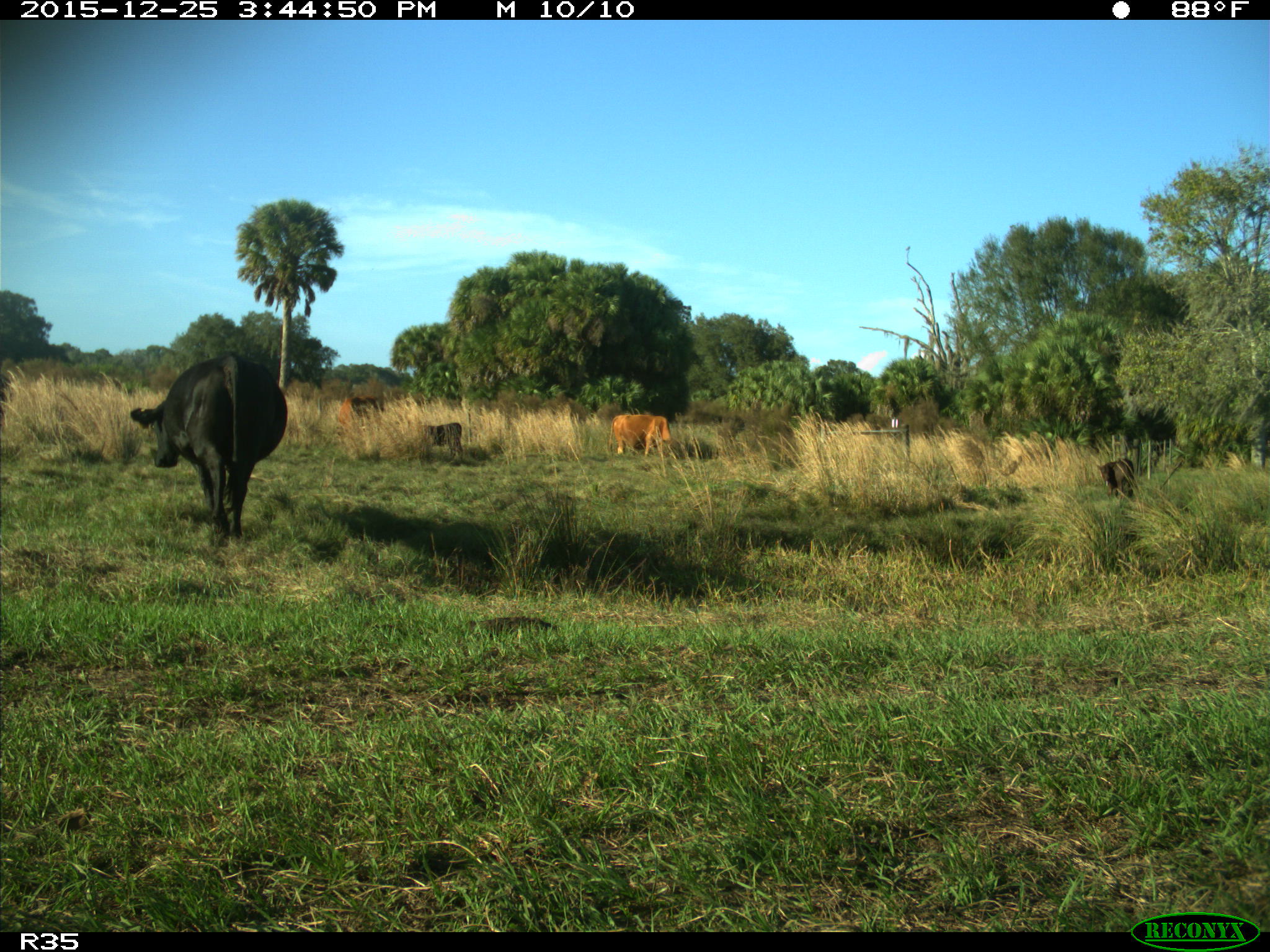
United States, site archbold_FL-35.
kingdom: Animalia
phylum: Chordata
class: Mammalia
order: Artiodactyla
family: Bovidae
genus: Bos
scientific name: Bos taurus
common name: domestic cow